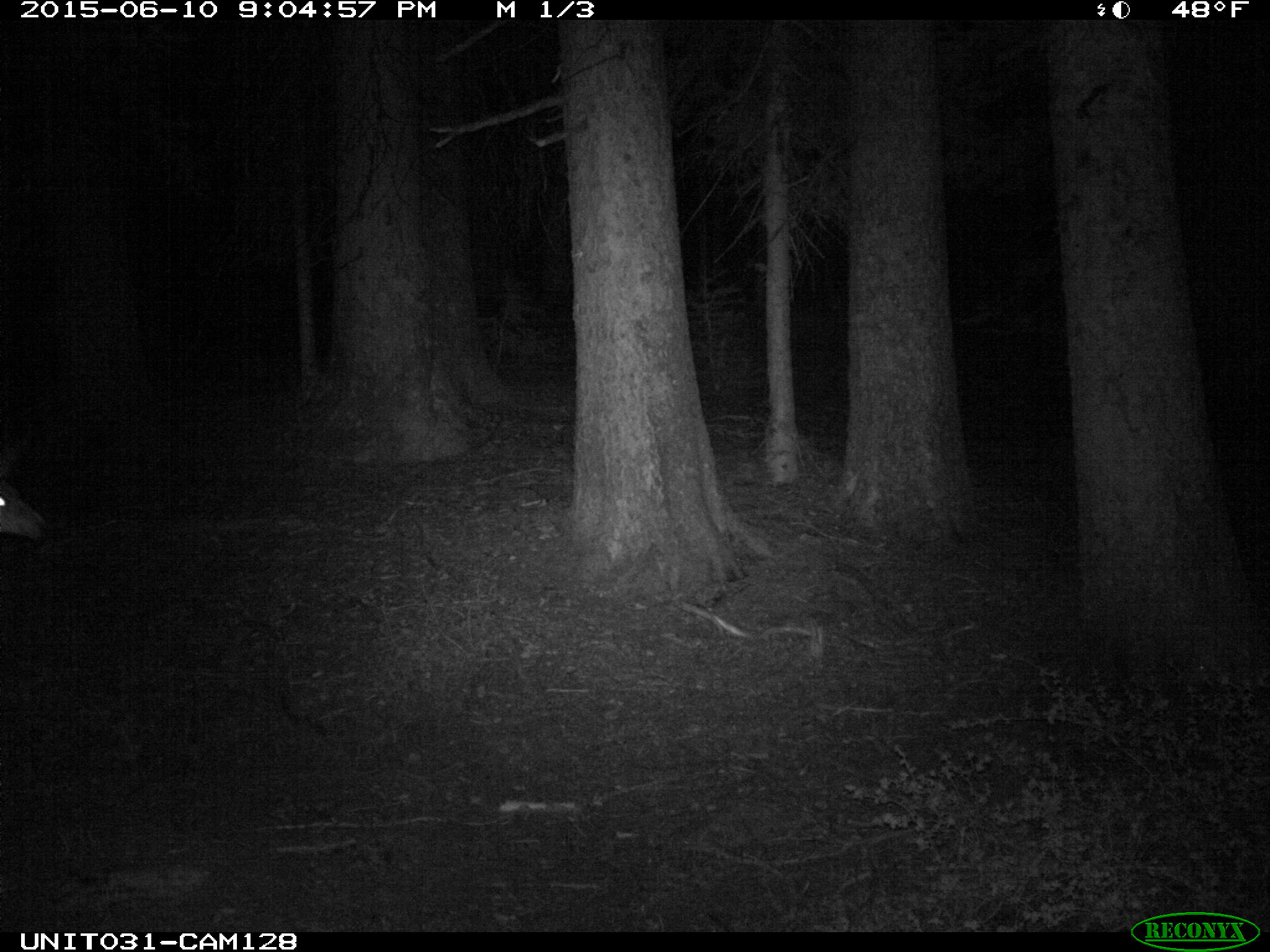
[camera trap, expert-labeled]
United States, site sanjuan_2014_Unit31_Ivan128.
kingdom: Animalia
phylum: Chordata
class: Mammalia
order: Artiodactyla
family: Cervidae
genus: Odocoileus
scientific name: Odocoileus hemionus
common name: mule deer